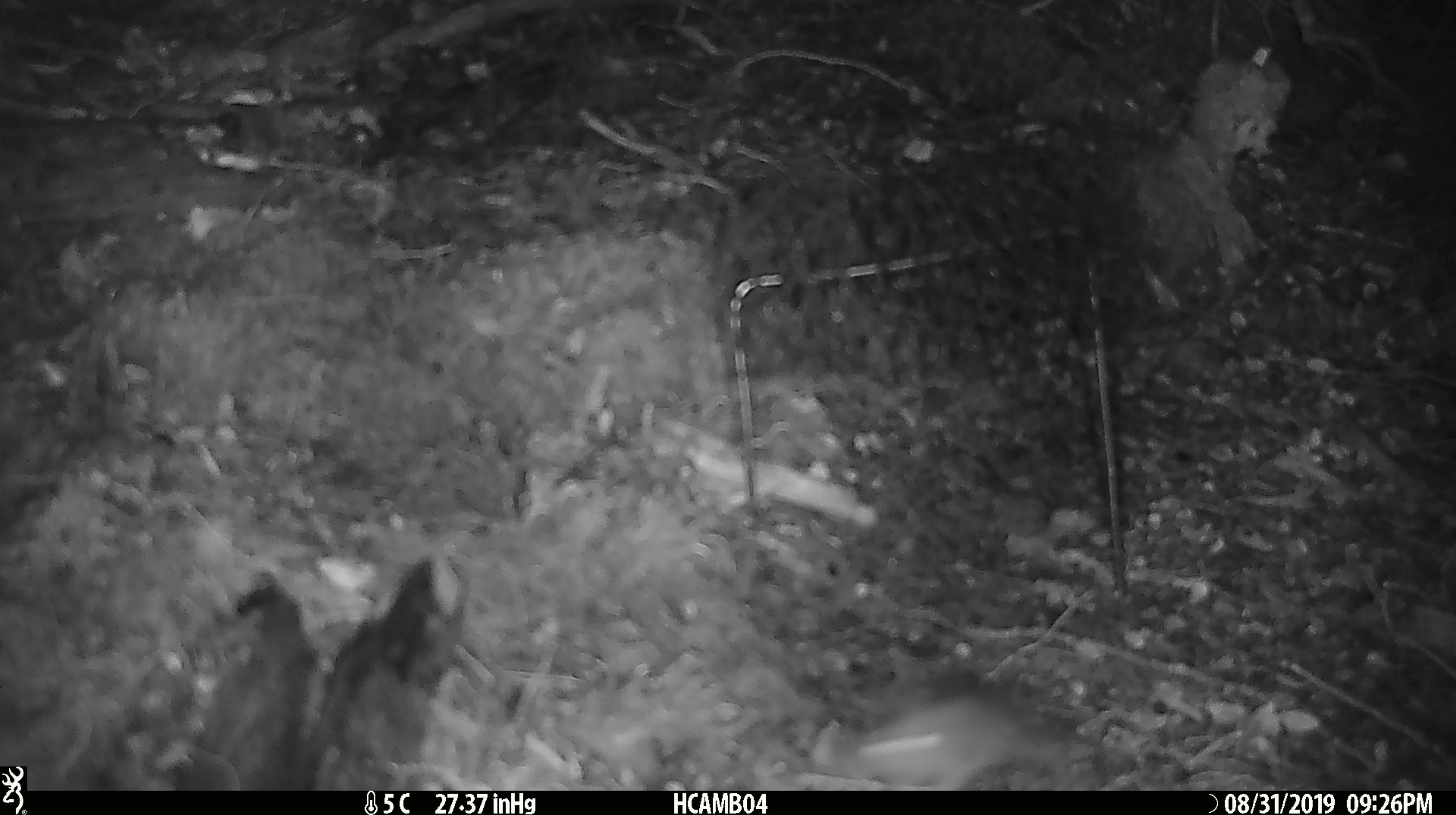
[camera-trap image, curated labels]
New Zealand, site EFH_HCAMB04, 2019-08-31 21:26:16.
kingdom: Animalia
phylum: Chordata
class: Mammalia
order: Rodentia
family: Muridae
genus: Mus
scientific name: Mus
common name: mouse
Mouse (Mus).